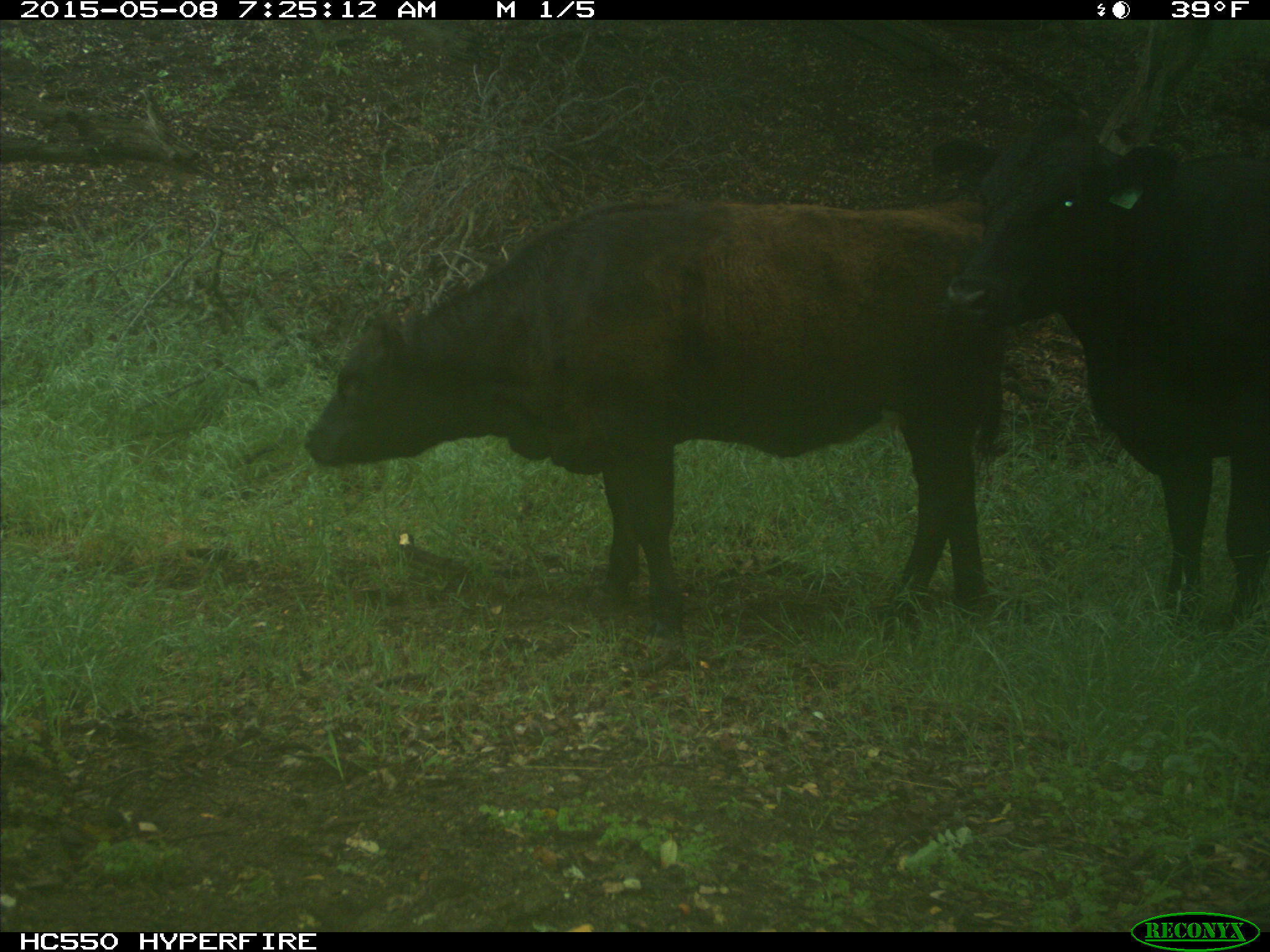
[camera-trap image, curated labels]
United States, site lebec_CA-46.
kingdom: Animalia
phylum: Chordata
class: Mammalia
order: Artiodactyla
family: Bovidae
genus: Bos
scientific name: Bos taurus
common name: domestic cow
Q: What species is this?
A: Bos taurus (domestic cow).